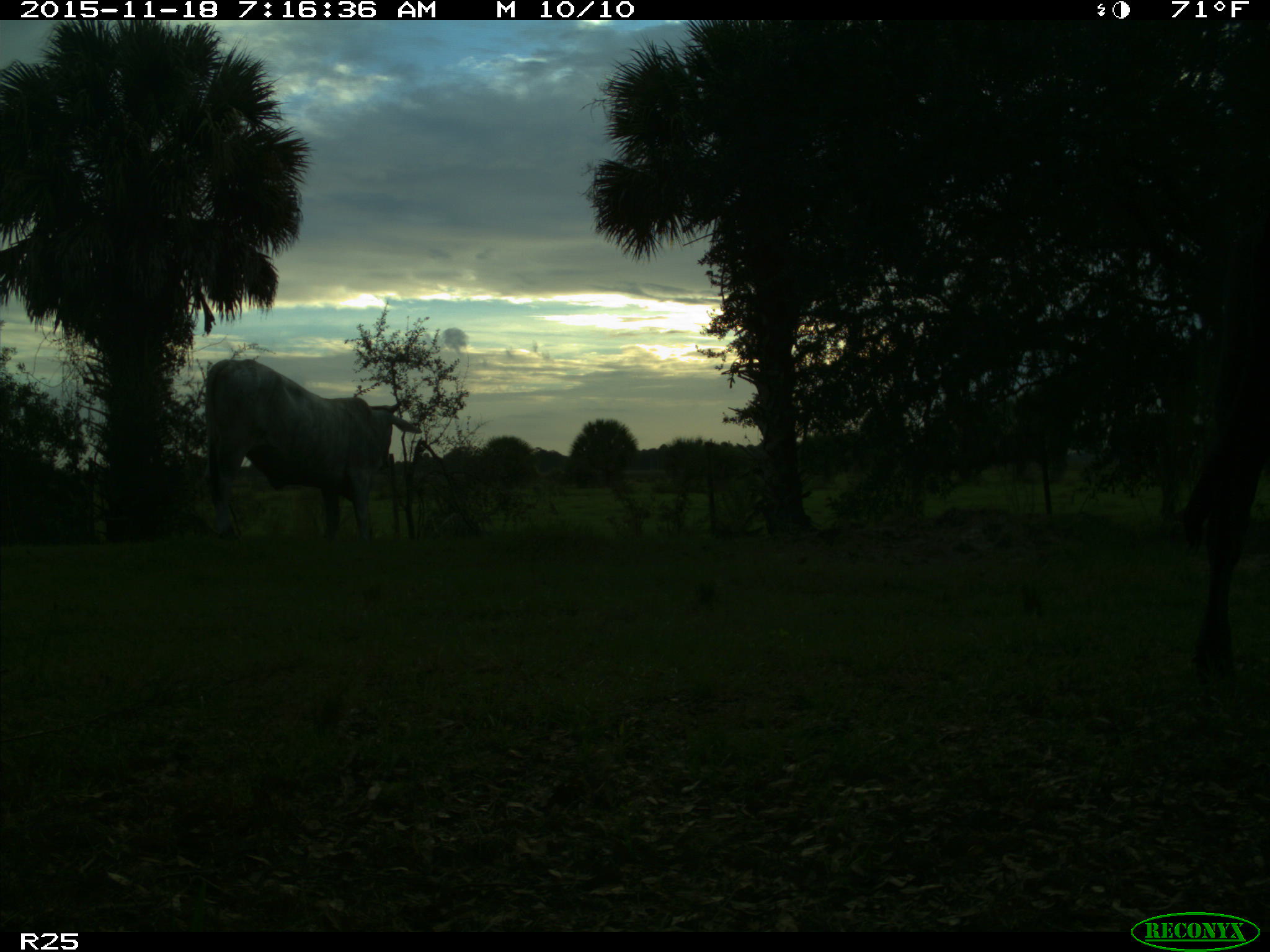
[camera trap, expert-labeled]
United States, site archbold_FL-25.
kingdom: Animalia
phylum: Chordata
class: Mammalia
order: Artiodactyla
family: Bovidae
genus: Bos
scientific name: Bos taurus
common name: domestic cow